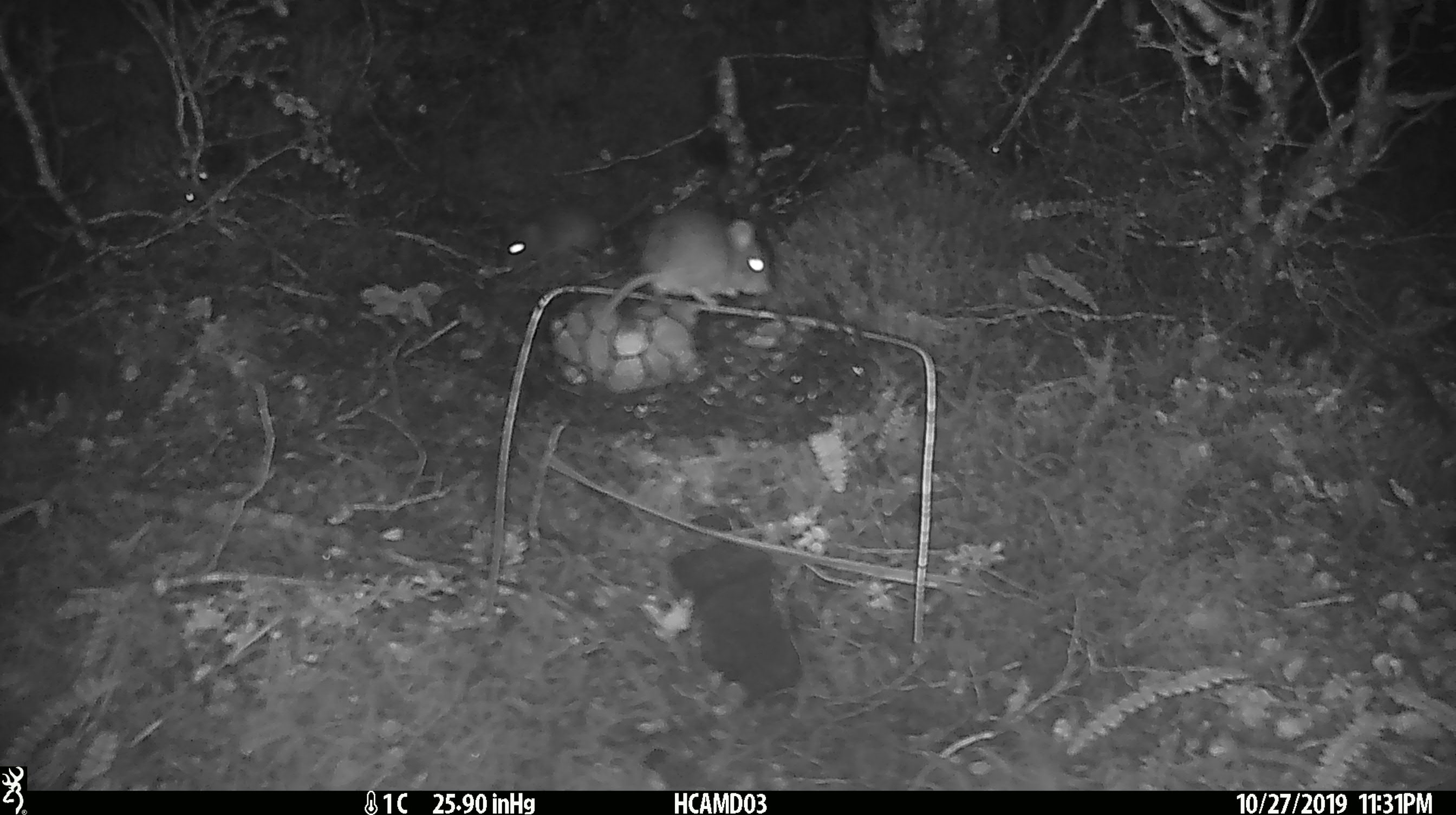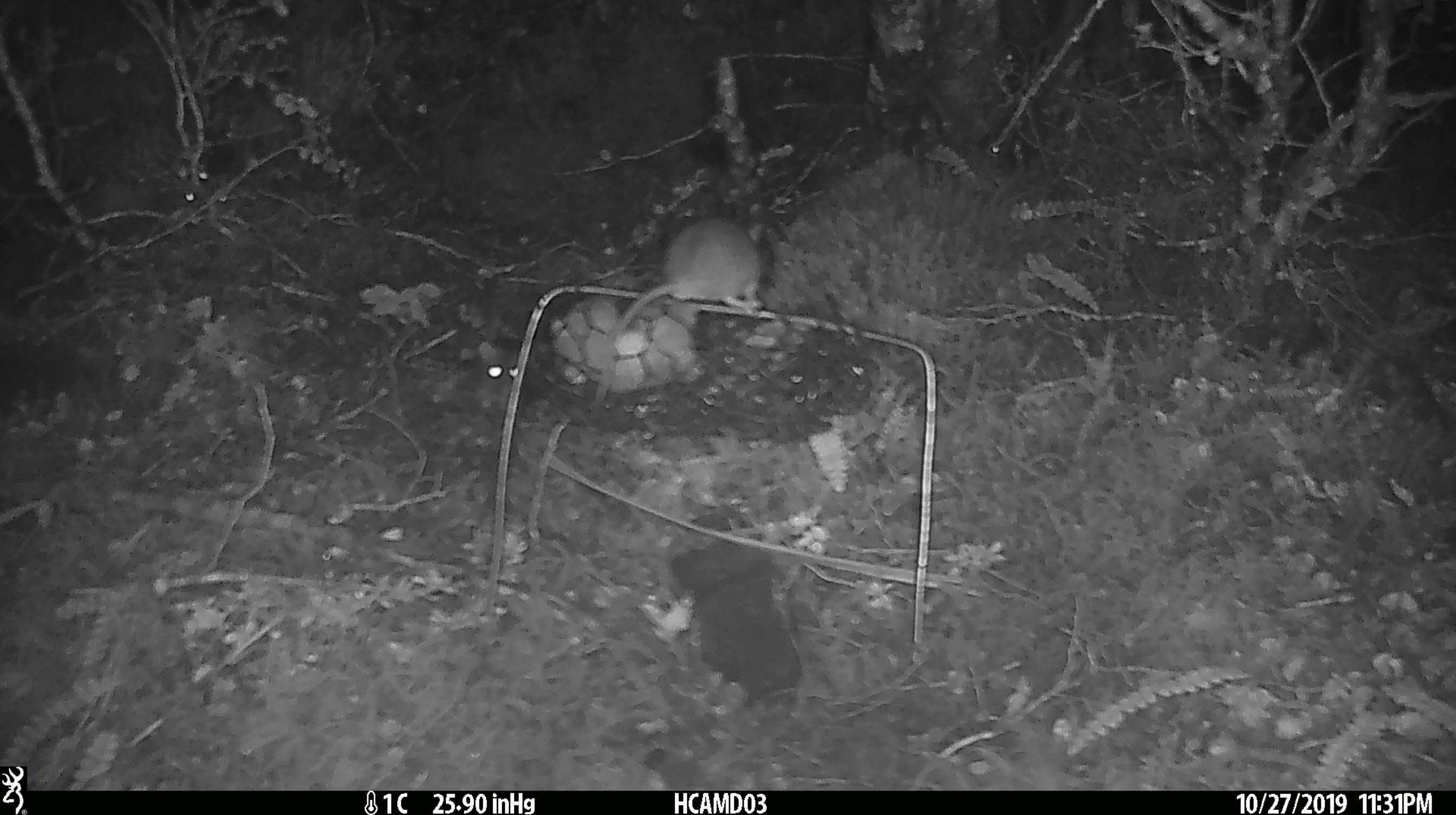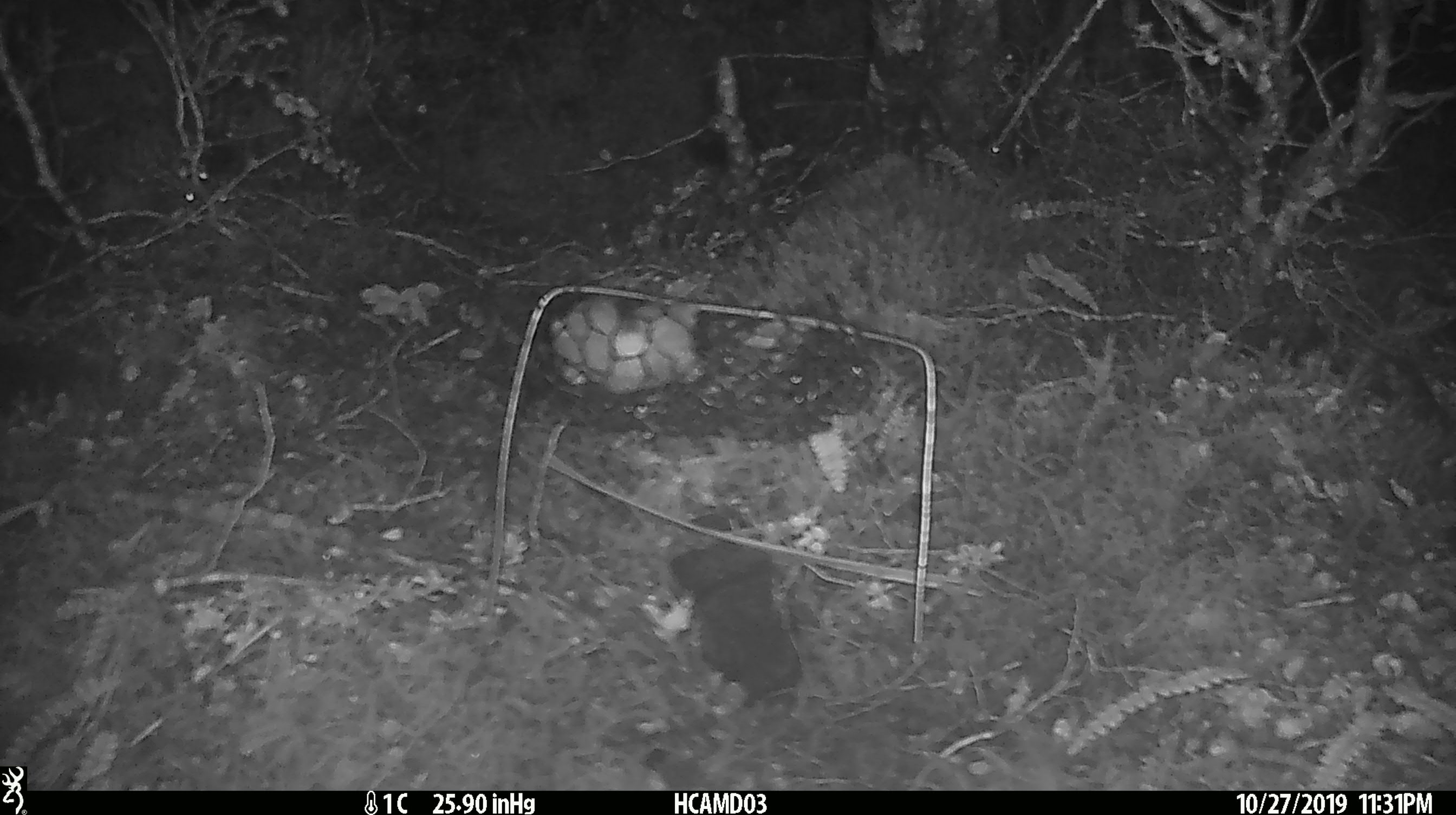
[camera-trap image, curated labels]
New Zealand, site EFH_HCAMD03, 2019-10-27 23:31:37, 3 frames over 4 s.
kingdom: Animalia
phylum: Chordata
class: Mammalia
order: Rodentia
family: Muridae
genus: Mus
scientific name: Mus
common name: mouse